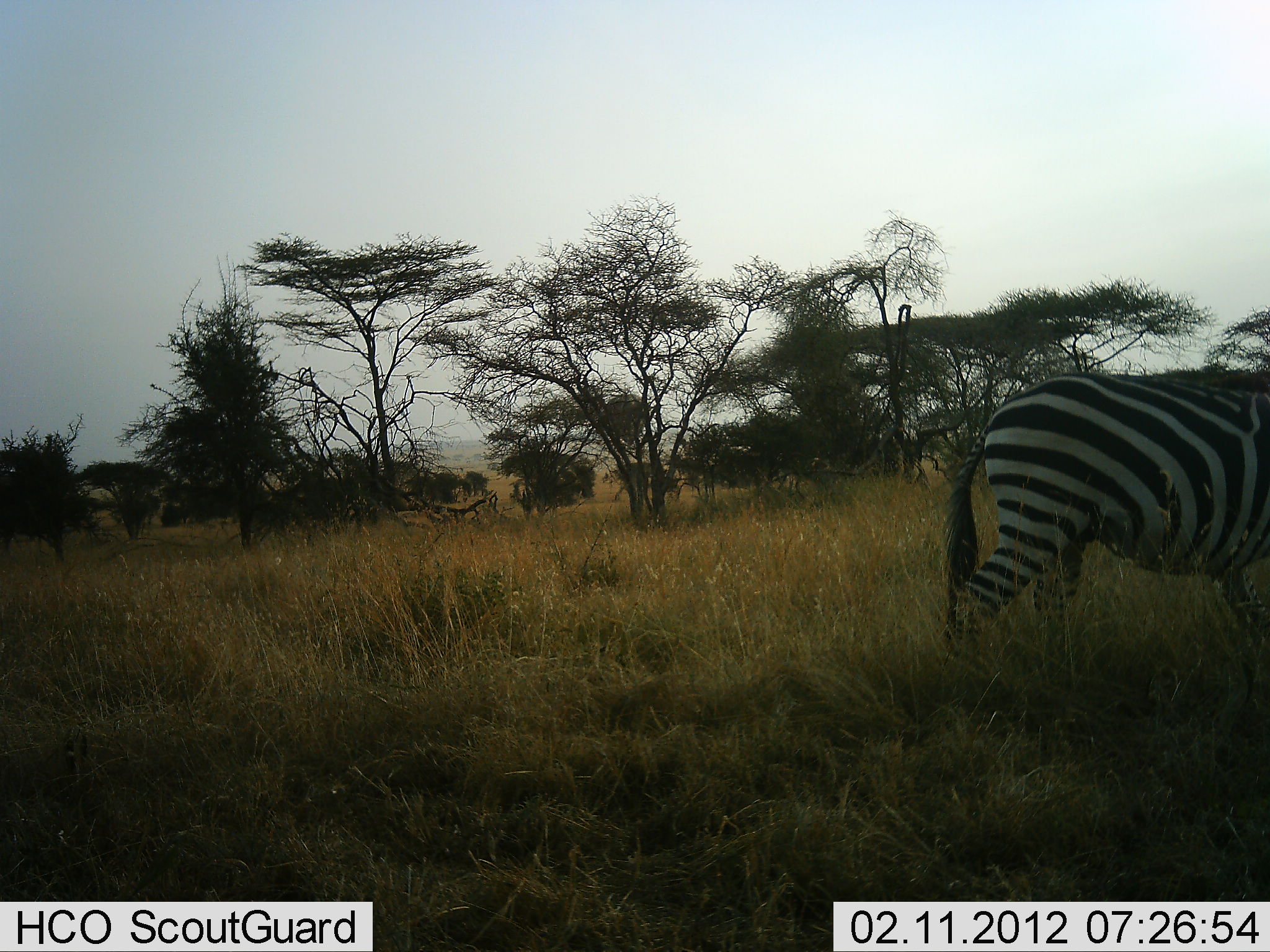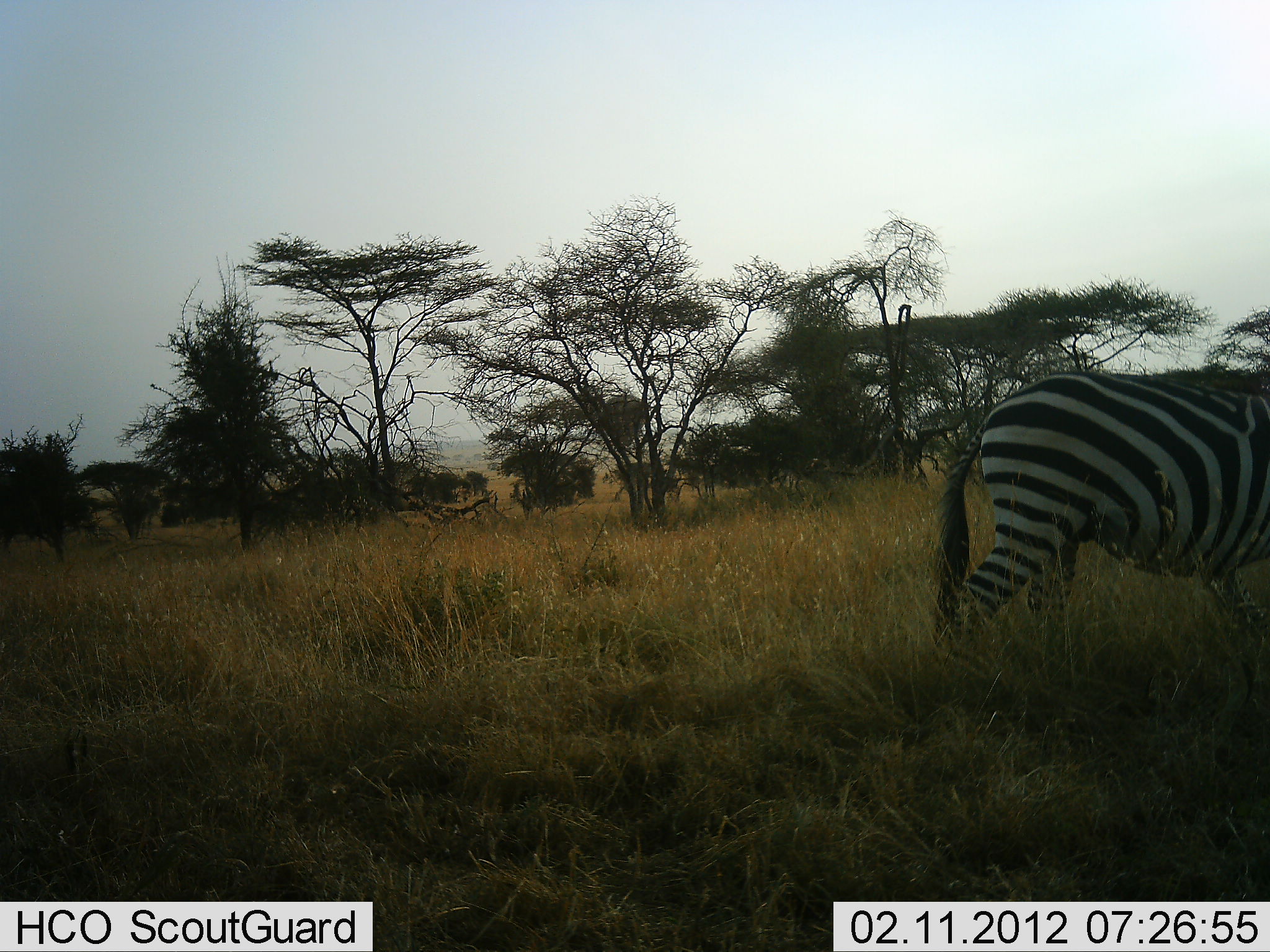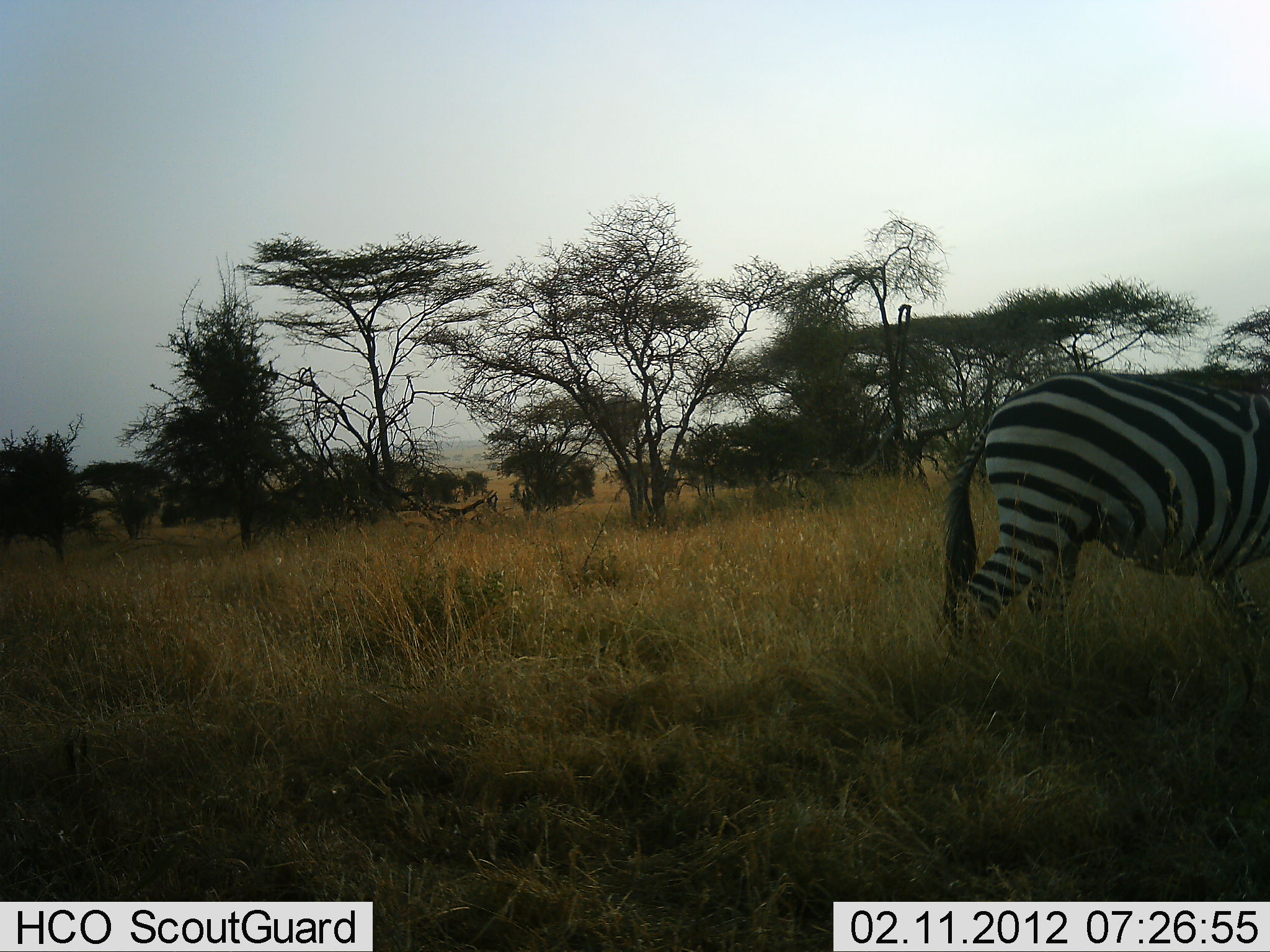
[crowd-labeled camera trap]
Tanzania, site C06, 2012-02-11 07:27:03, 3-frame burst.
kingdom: Animalia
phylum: Chordata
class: Mammalia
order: Perissodactyla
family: Equidae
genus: Equus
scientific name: Equus quagga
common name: plains zebra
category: zebra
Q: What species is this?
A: Zebra (plains zebra) (Equus quagga).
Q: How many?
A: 1.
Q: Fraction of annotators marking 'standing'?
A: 65%.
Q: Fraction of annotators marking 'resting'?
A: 0%.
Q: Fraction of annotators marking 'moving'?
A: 35%.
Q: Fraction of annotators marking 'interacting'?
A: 0%.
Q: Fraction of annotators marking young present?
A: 0%.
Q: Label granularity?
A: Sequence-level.